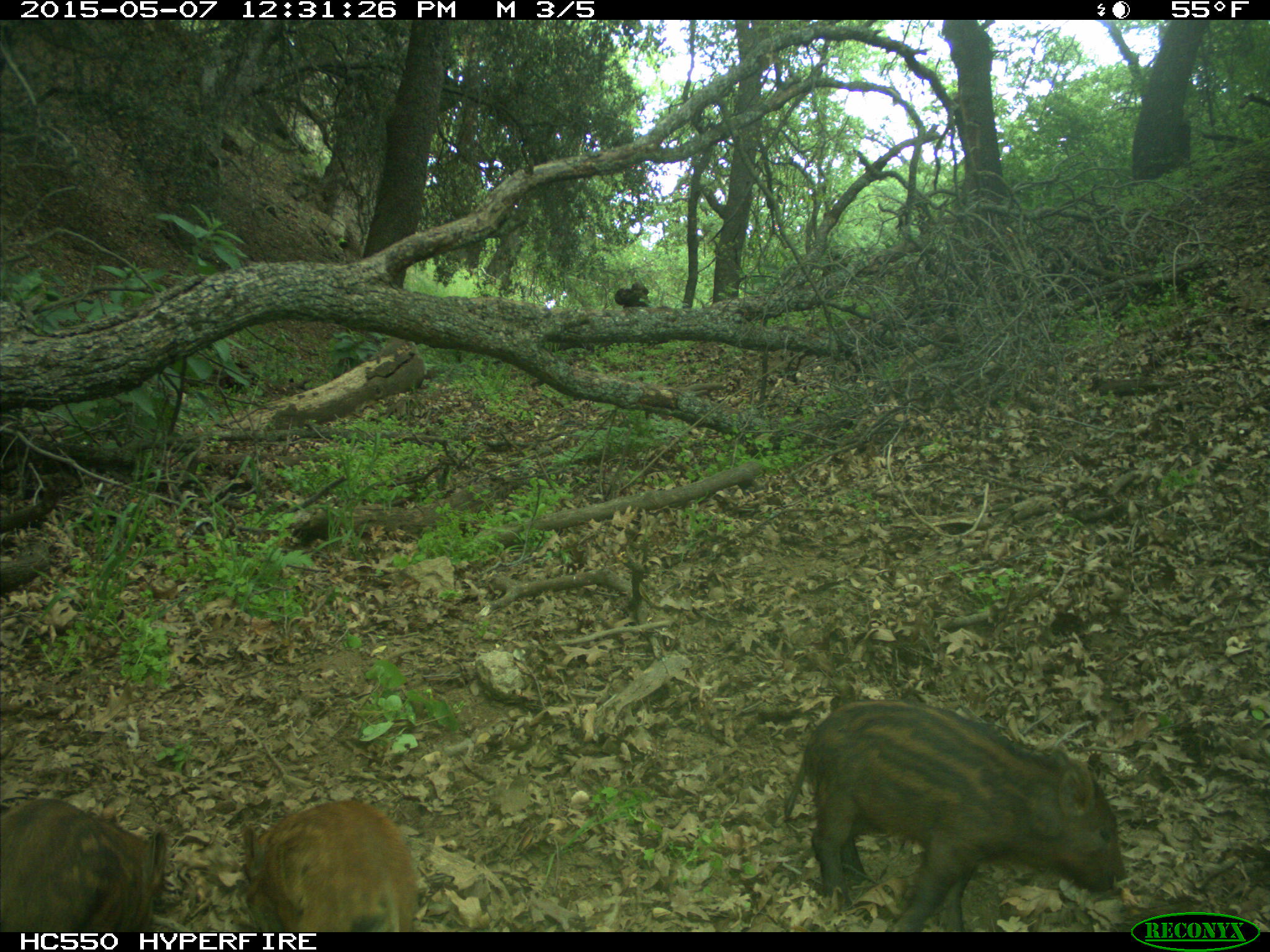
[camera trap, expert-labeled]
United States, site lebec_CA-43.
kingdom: Animalia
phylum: Chordata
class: Mammalia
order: Artiodactyla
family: Suidae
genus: Sus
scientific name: Sus scrofa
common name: wild boar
Sus scrofa (wild boar).